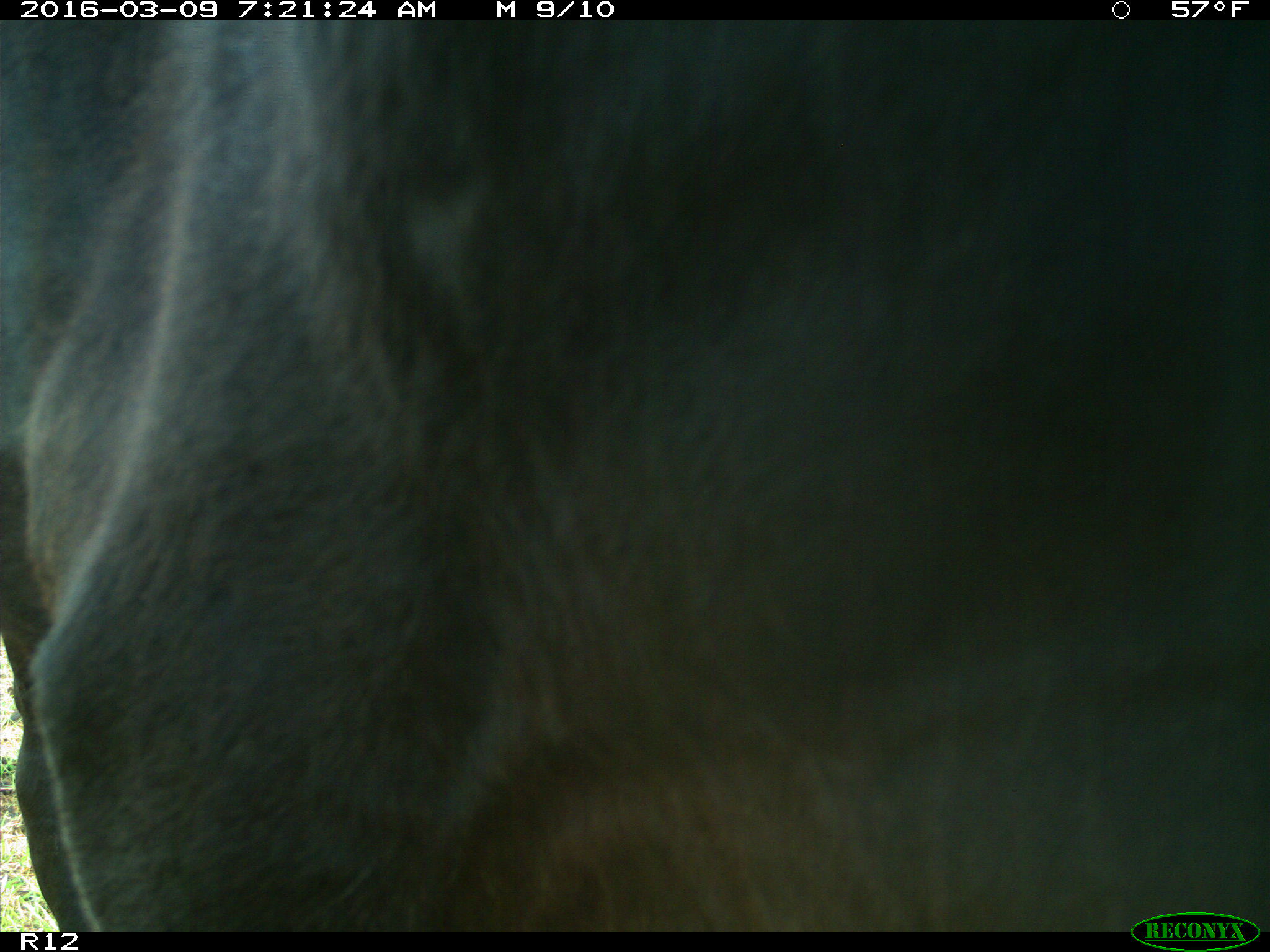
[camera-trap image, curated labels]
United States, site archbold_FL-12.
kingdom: Animalia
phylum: Chordata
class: Mammalia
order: Artiodactyla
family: Bovidae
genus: Bos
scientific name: Bos taurus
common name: domestic cow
Bos taurus (domestic cow).